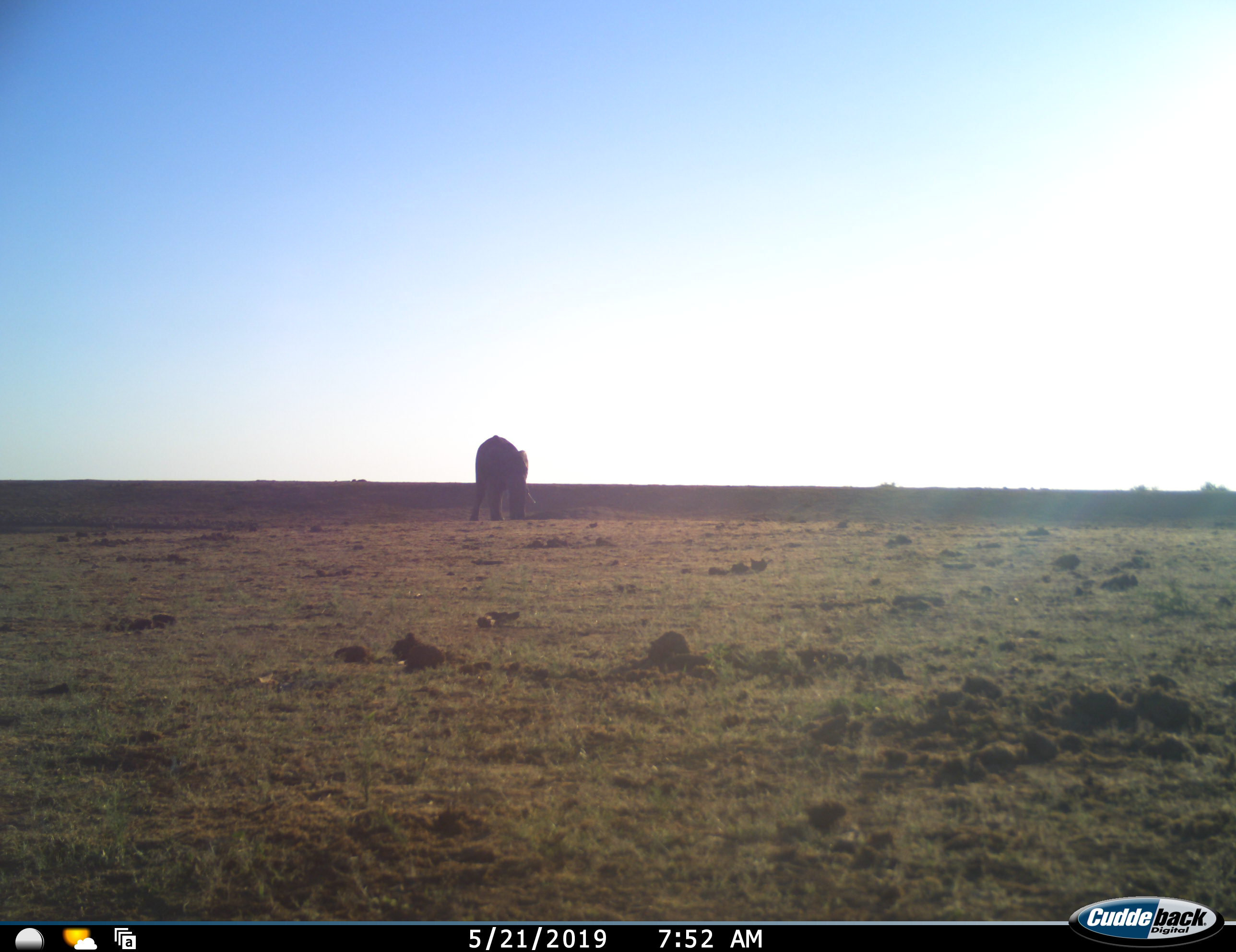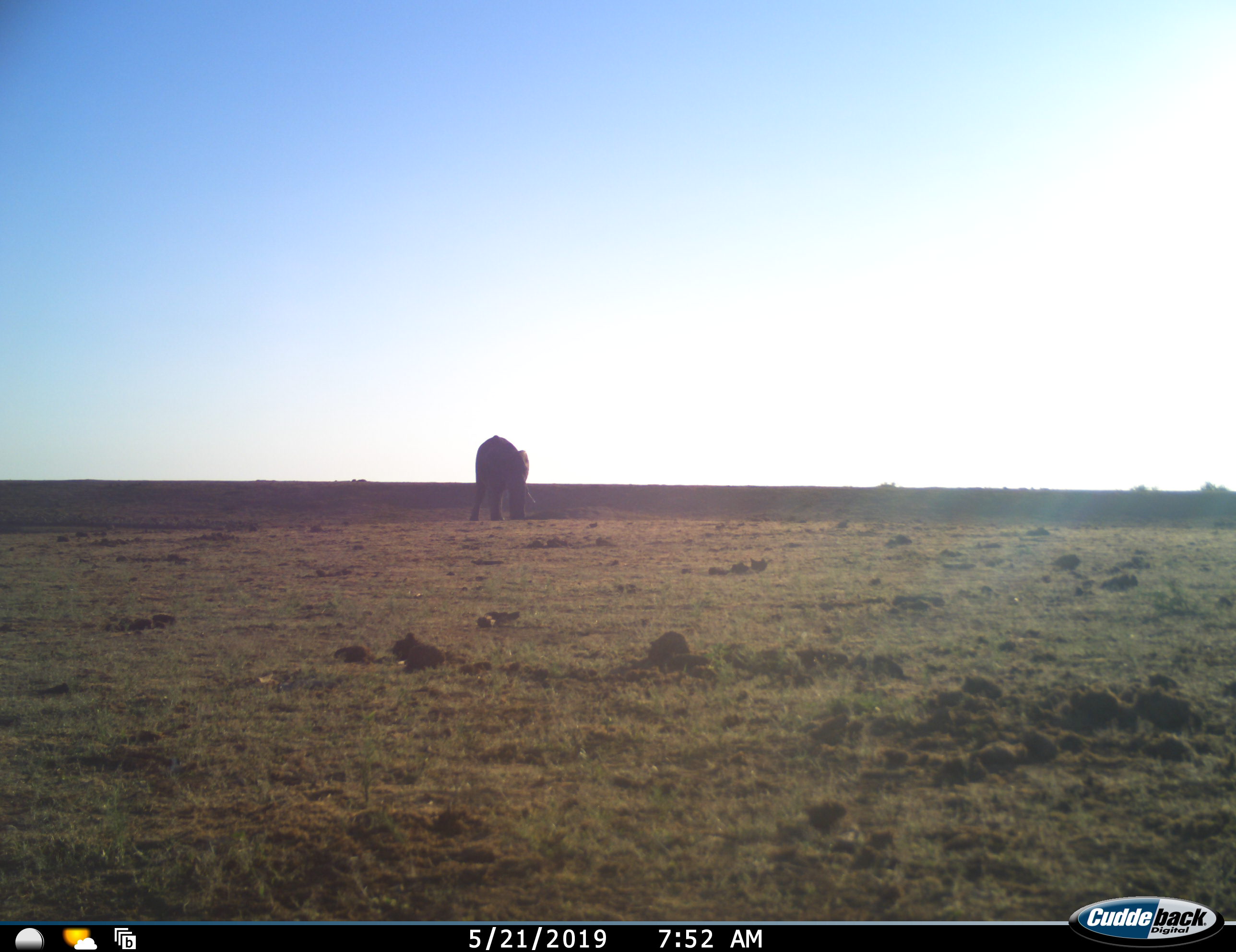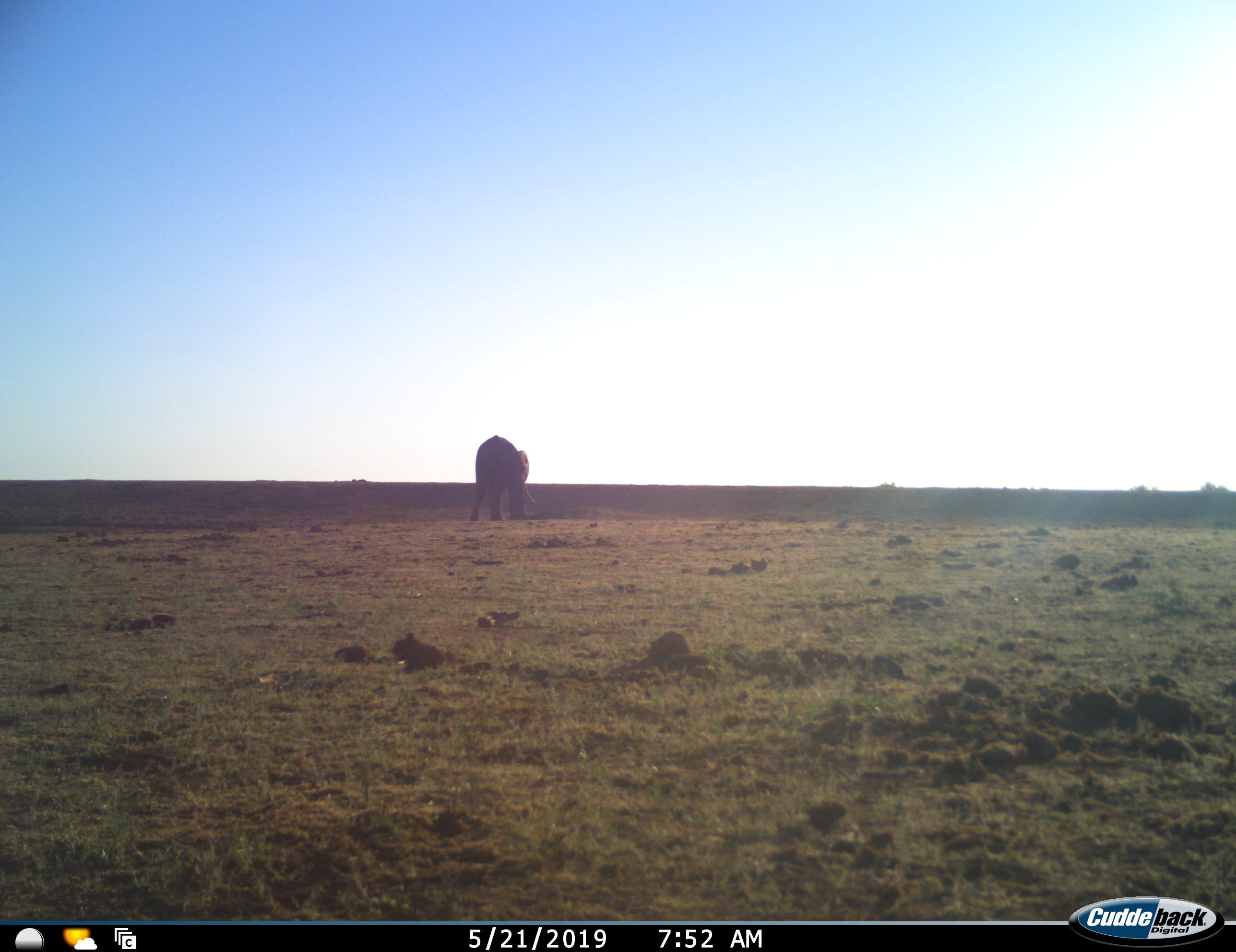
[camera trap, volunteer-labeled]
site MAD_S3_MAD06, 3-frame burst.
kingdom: Animalia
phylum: Chordata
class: Mammalia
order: Proboscidea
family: Elephantidae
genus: Loxodonta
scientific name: Loxodonta africana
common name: african bush elephant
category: elephant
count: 1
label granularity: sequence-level